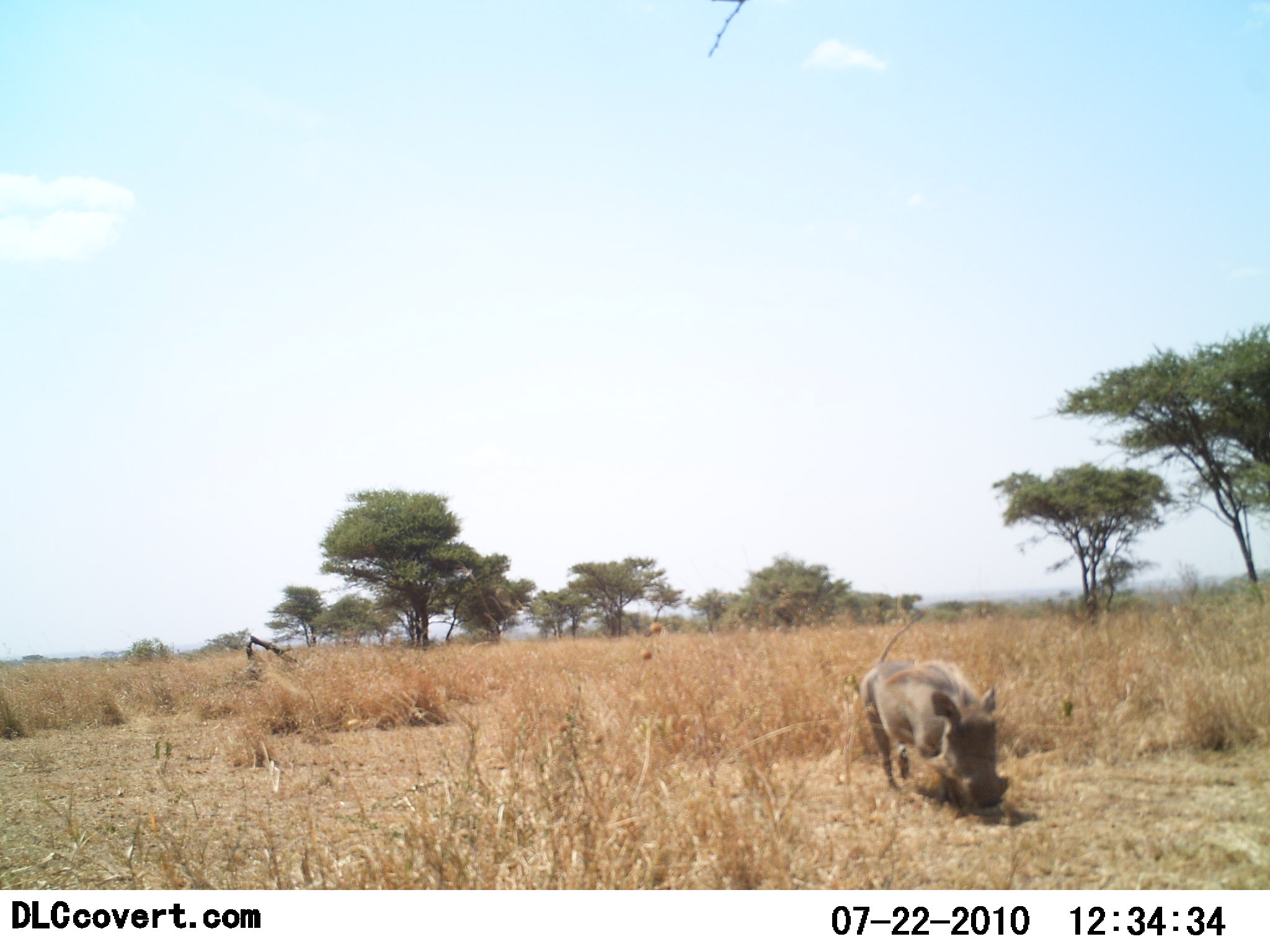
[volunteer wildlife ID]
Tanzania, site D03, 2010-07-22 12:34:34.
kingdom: Animalia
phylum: Chordata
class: Mammalia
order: Artiodactyla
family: Suidae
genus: Phacochoerus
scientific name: Phacochoerus africanus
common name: warthog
Warthog (Phacochoerus africanus), count 1. Behavior (volunteer vote fractions): standing 27%, resting 0%, moving 45%, interacting 0%. Young present (vote fraction): 0%. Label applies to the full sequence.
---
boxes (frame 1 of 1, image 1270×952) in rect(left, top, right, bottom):
animal: rect(860, 661, 1010, 805)